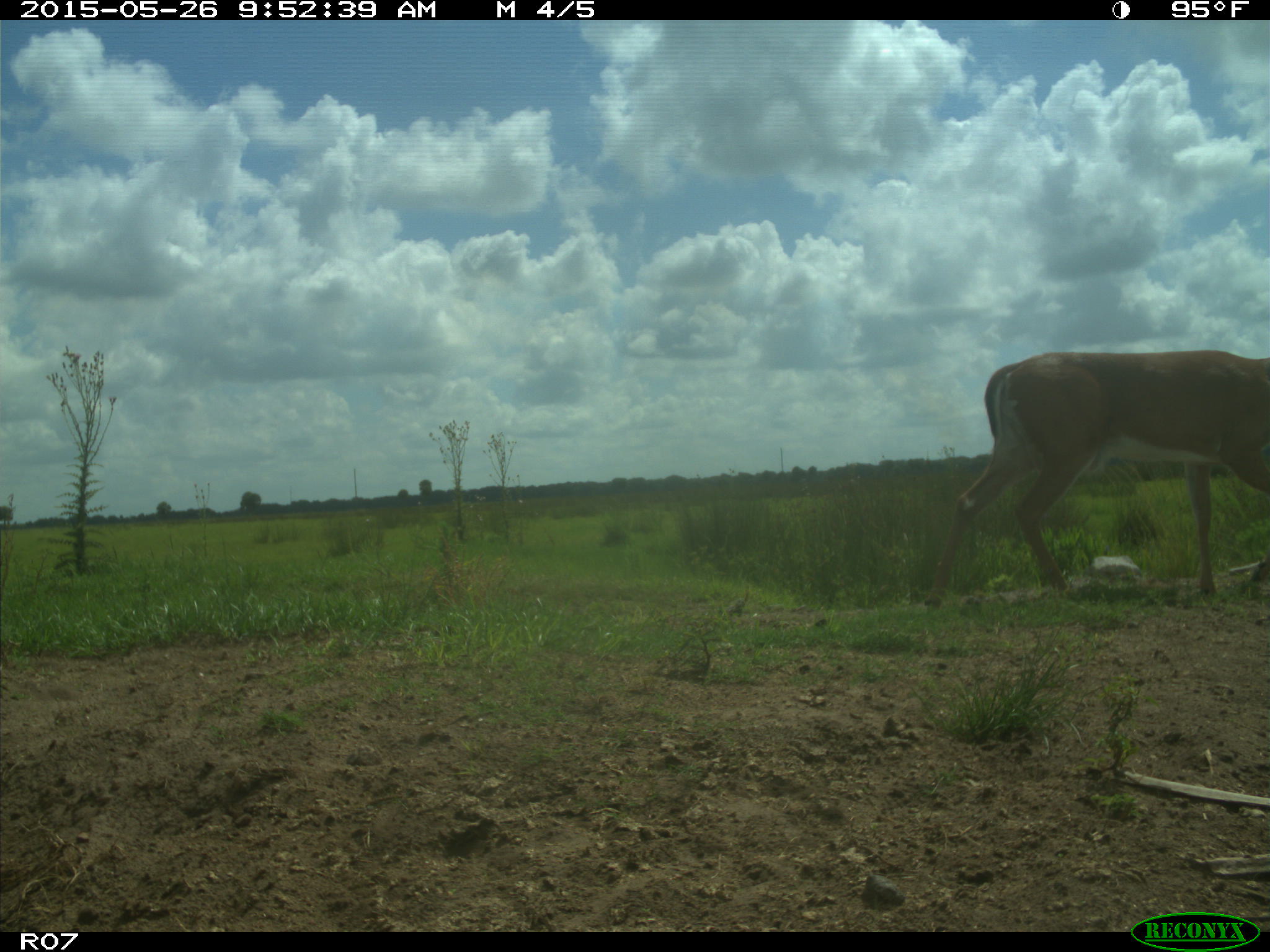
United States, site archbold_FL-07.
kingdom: Animalia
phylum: Chordata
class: Mammalia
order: Artiodactyla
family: Cervidae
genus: Odocoileus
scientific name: Odocoileus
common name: deer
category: unidentified deer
Unidentified deer (deer) (Odocoileus).